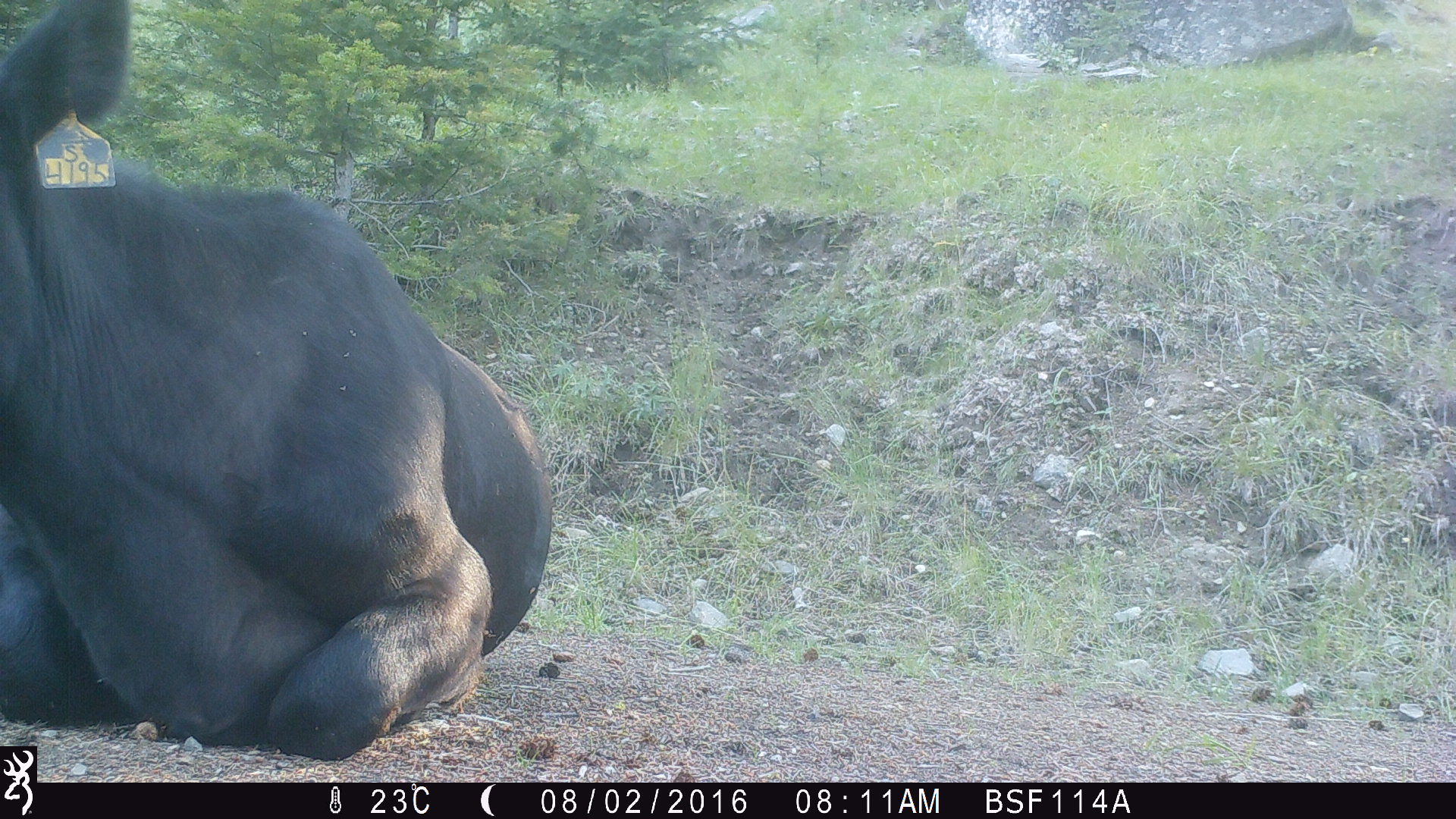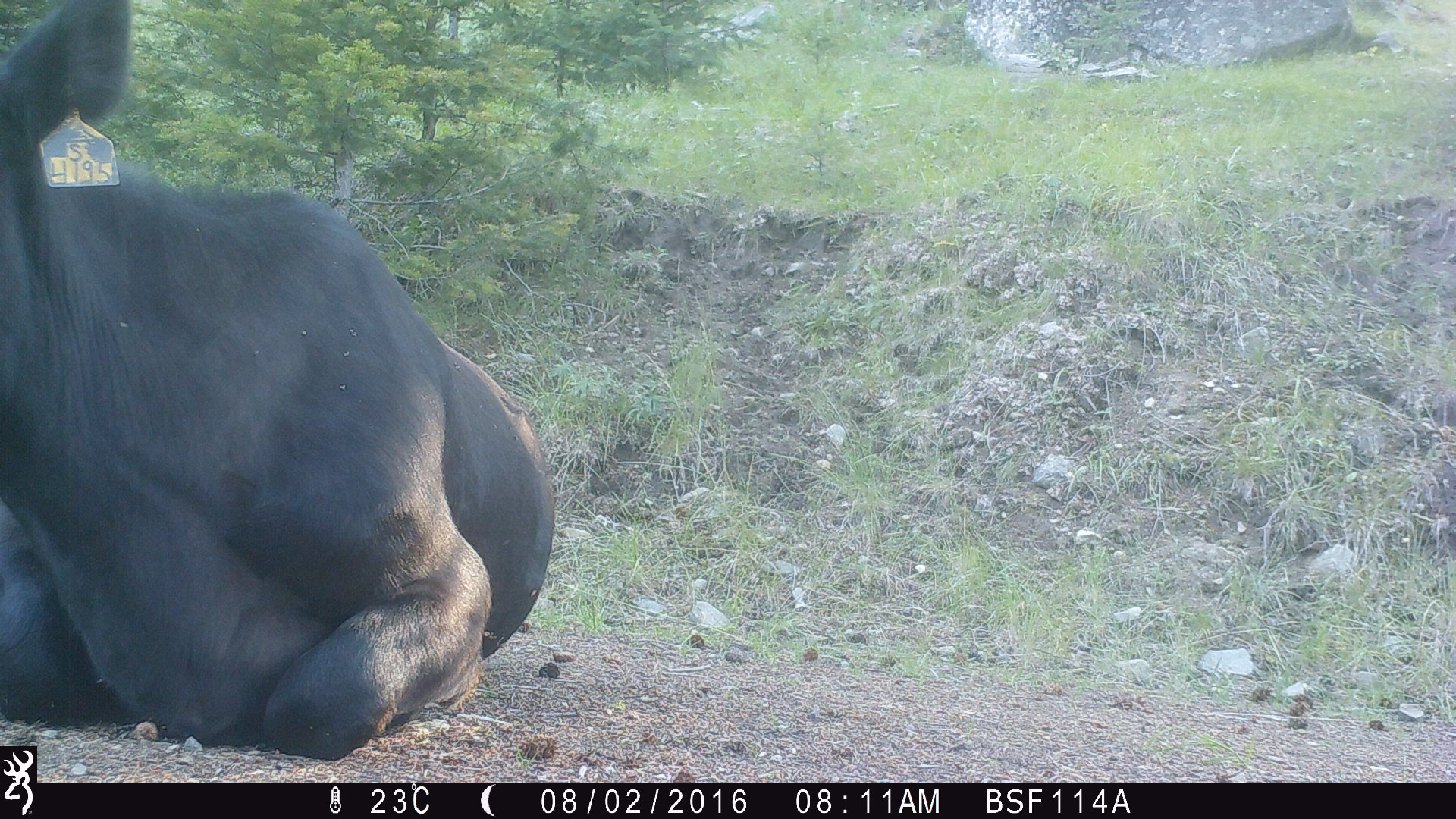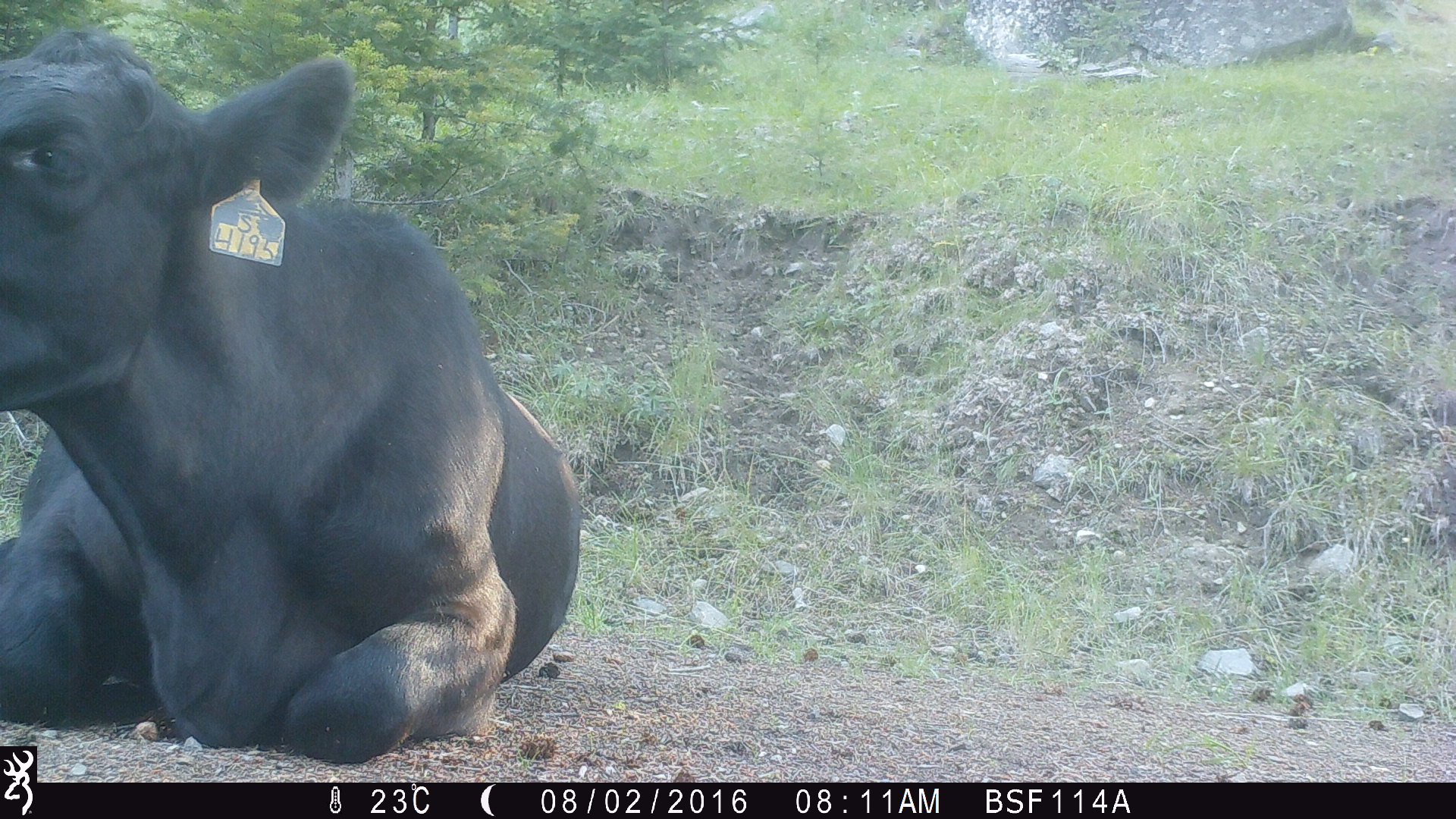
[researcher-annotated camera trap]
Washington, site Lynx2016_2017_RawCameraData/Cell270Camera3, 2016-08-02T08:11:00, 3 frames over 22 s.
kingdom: Animalia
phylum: Chordata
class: Mammalia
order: Artiodactyla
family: Bovidae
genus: Bos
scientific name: Bos taurus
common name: domestic cattle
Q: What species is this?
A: Domestic cattle (Bos taurus).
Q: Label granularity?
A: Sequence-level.